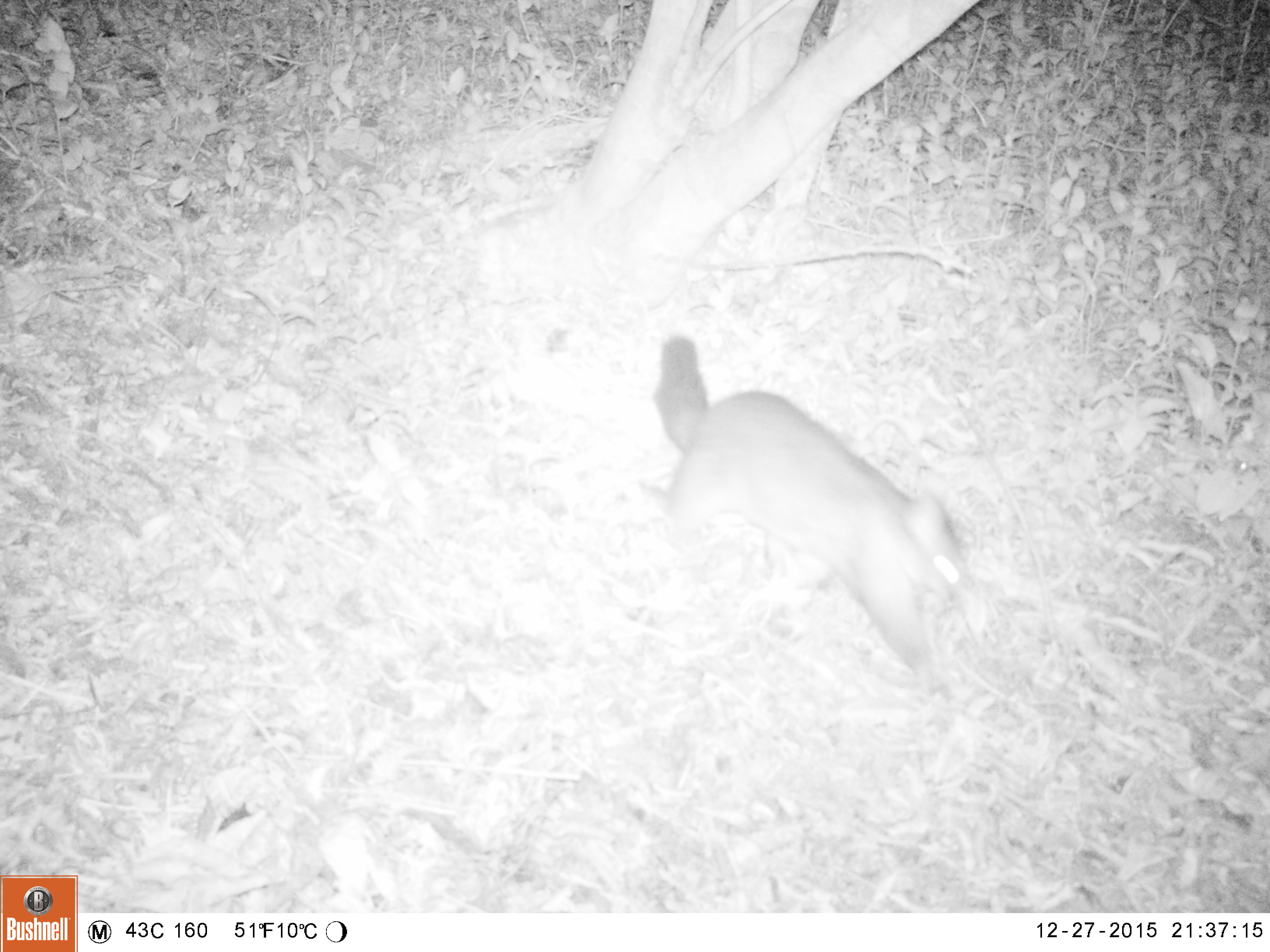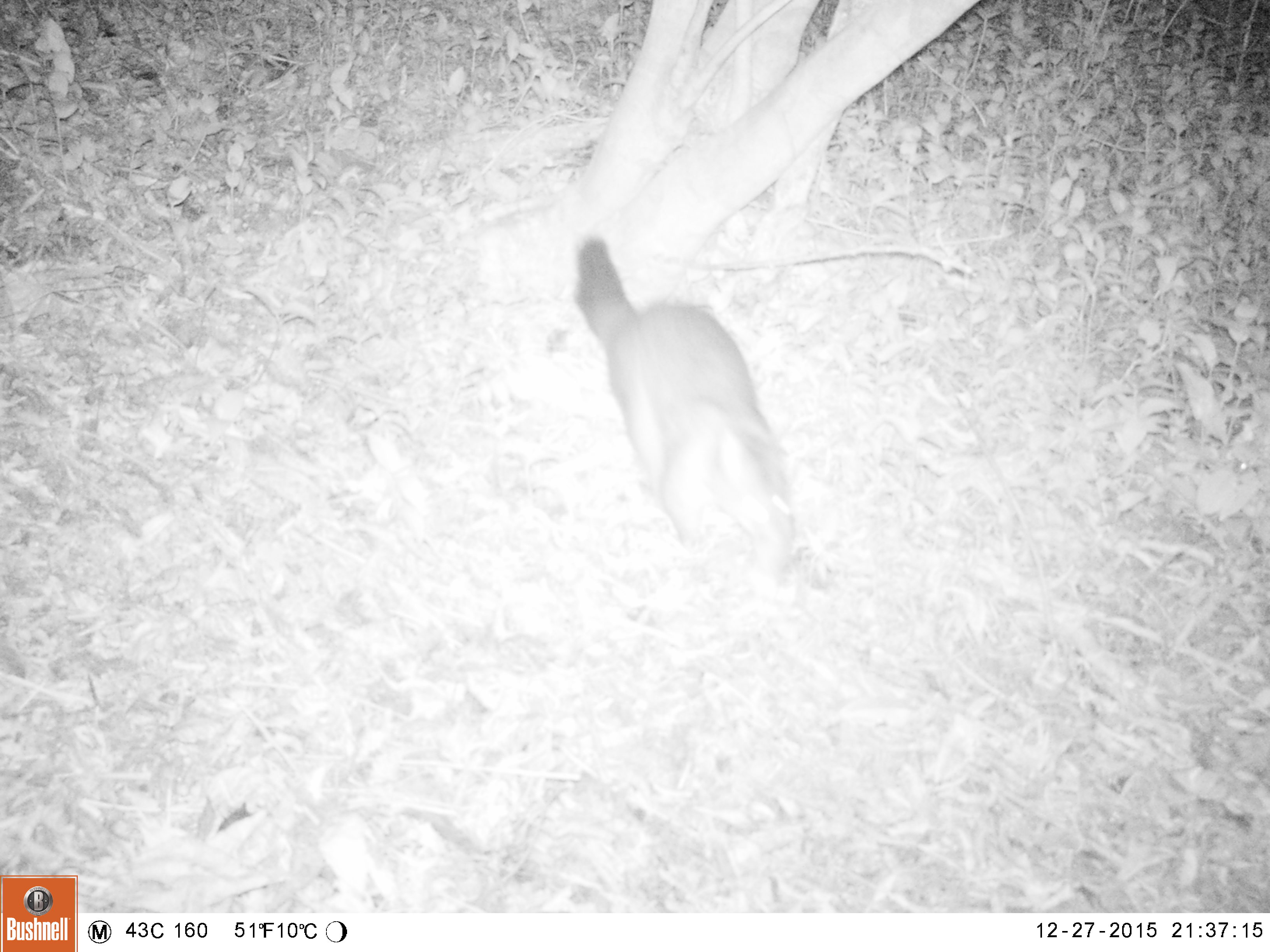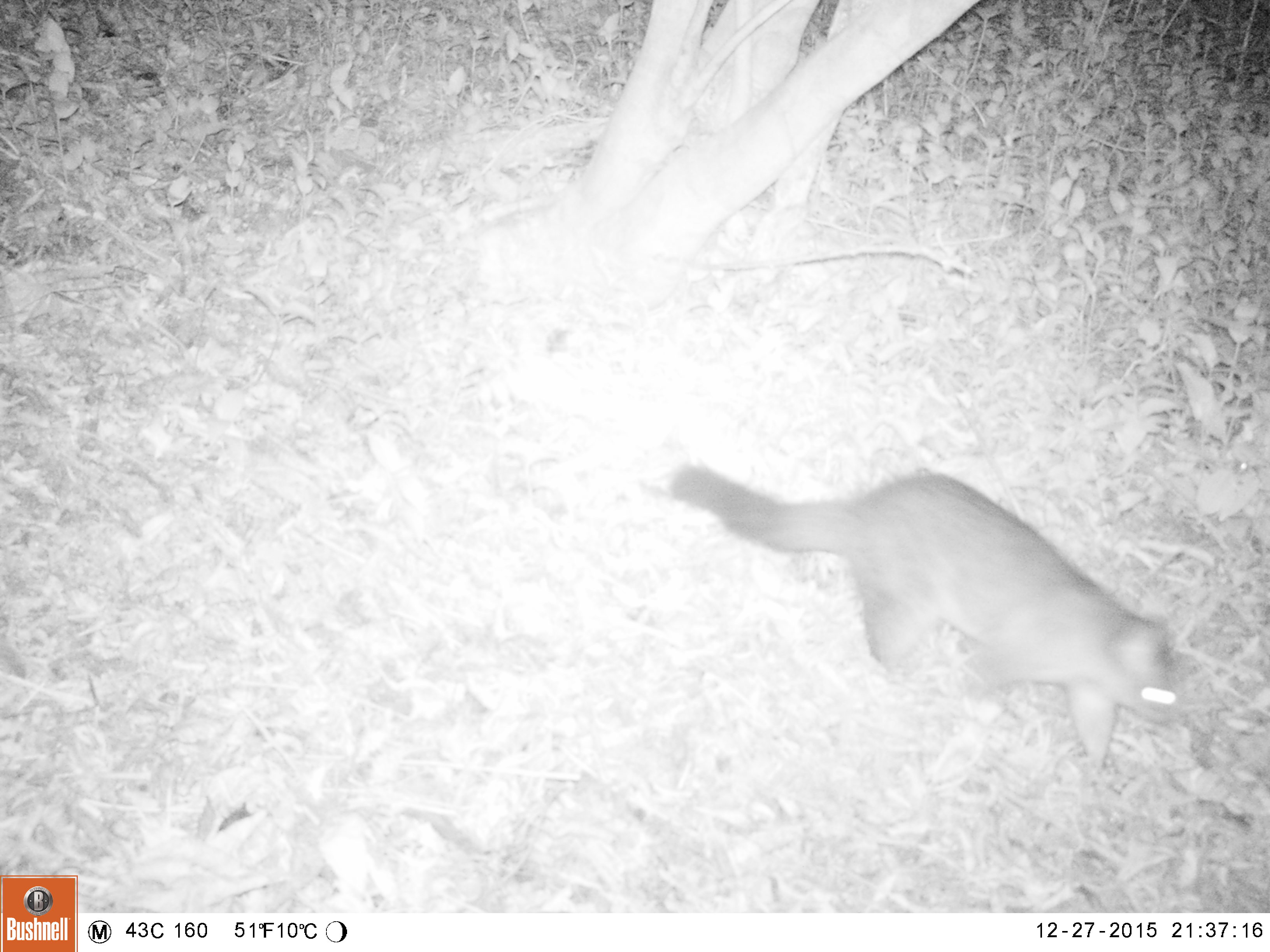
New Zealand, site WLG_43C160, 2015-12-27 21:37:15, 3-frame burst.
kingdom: Animalia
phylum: Chordata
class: Mammalia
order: Diprotodontia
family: Phalangeridae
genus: Trichosurus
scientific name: Trichosurus vulpecula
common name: common brushtail possum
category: possum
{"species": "possum (common brushtail possum) (Trichosurus vulpecula)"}